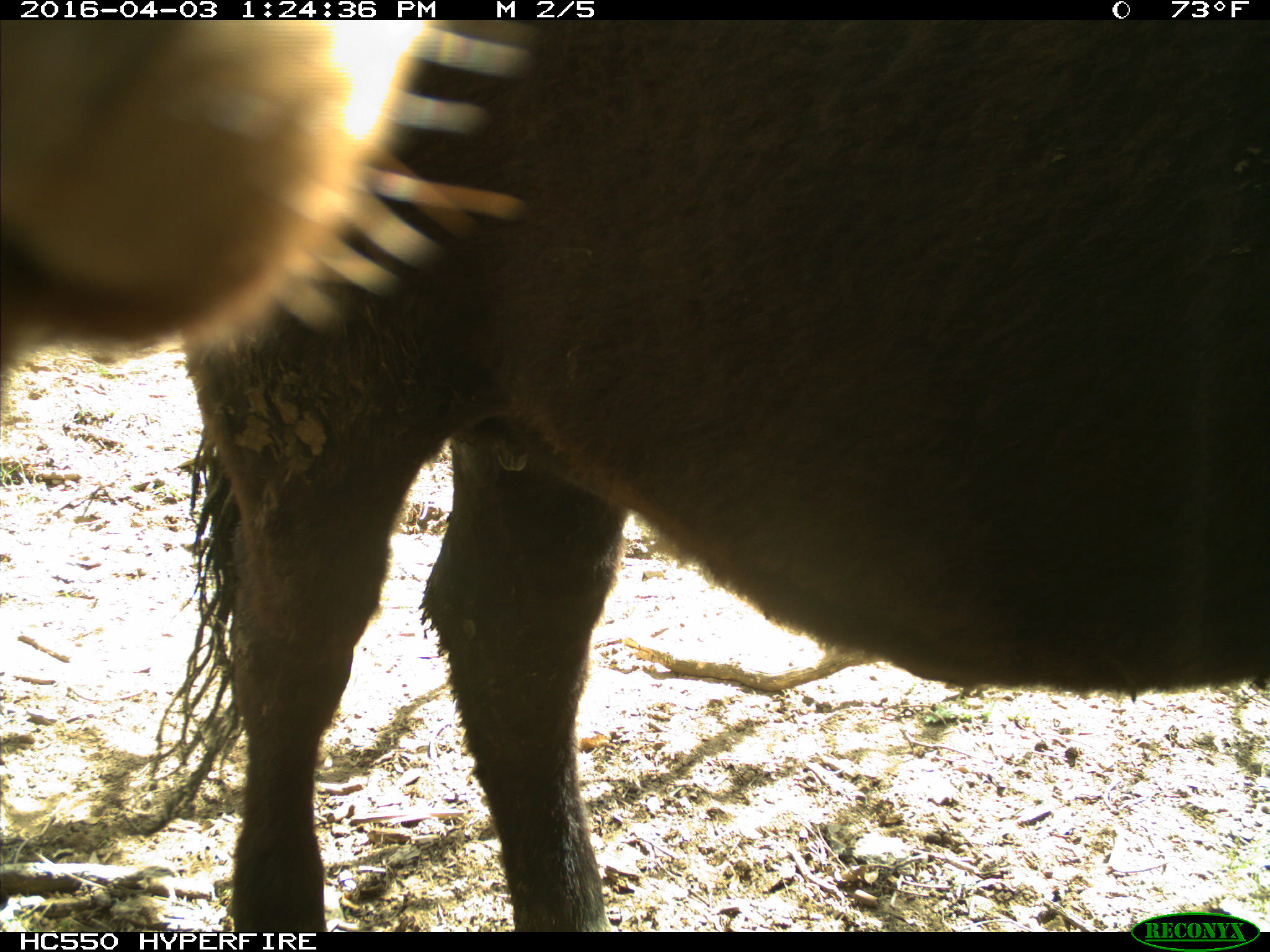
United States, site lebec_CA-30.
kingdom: Animalia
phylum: Chordata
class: Mammalia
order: Artiodactyla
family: Bovidae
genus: Bos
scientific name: Bos taurus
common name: domestic cow